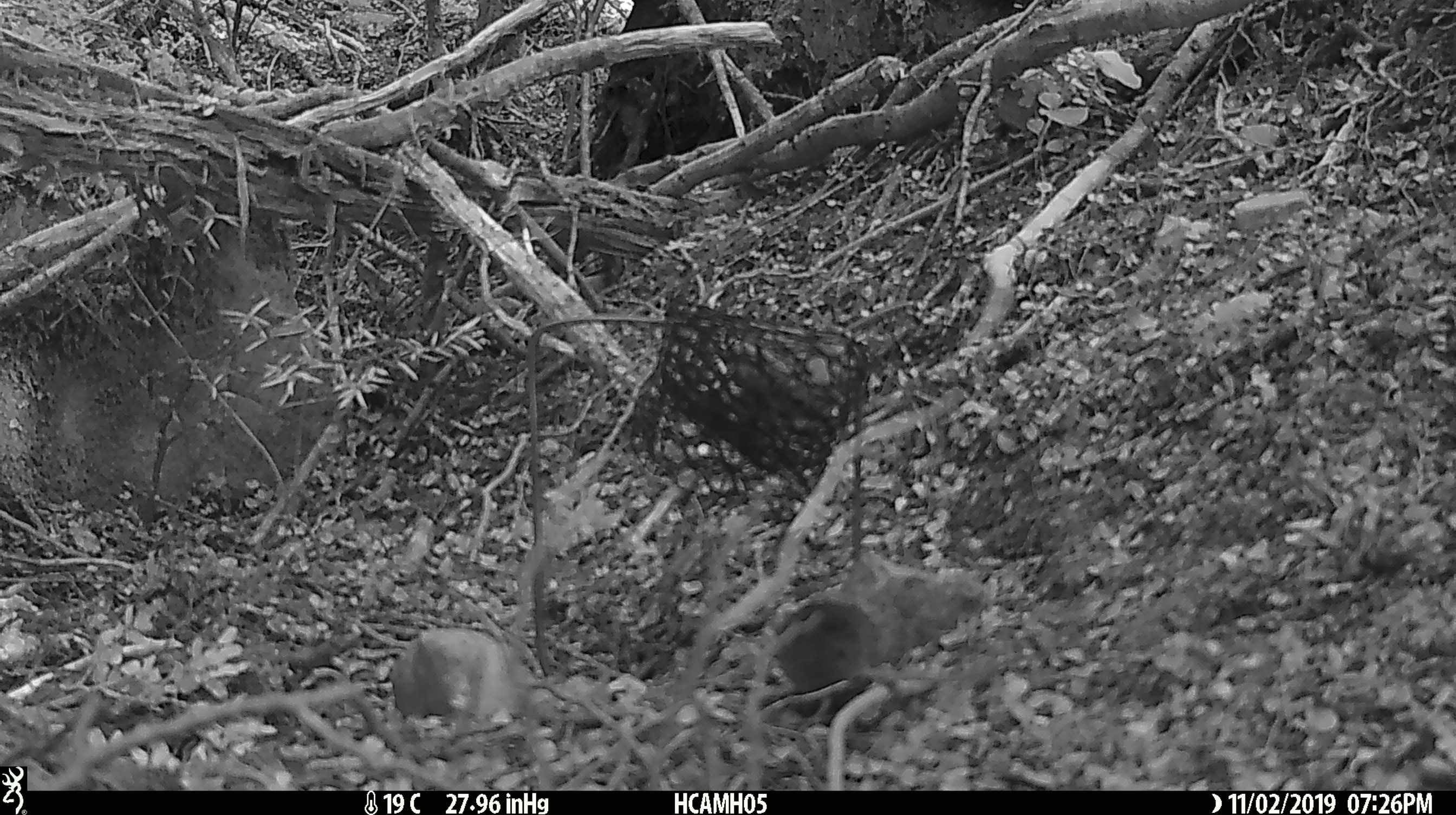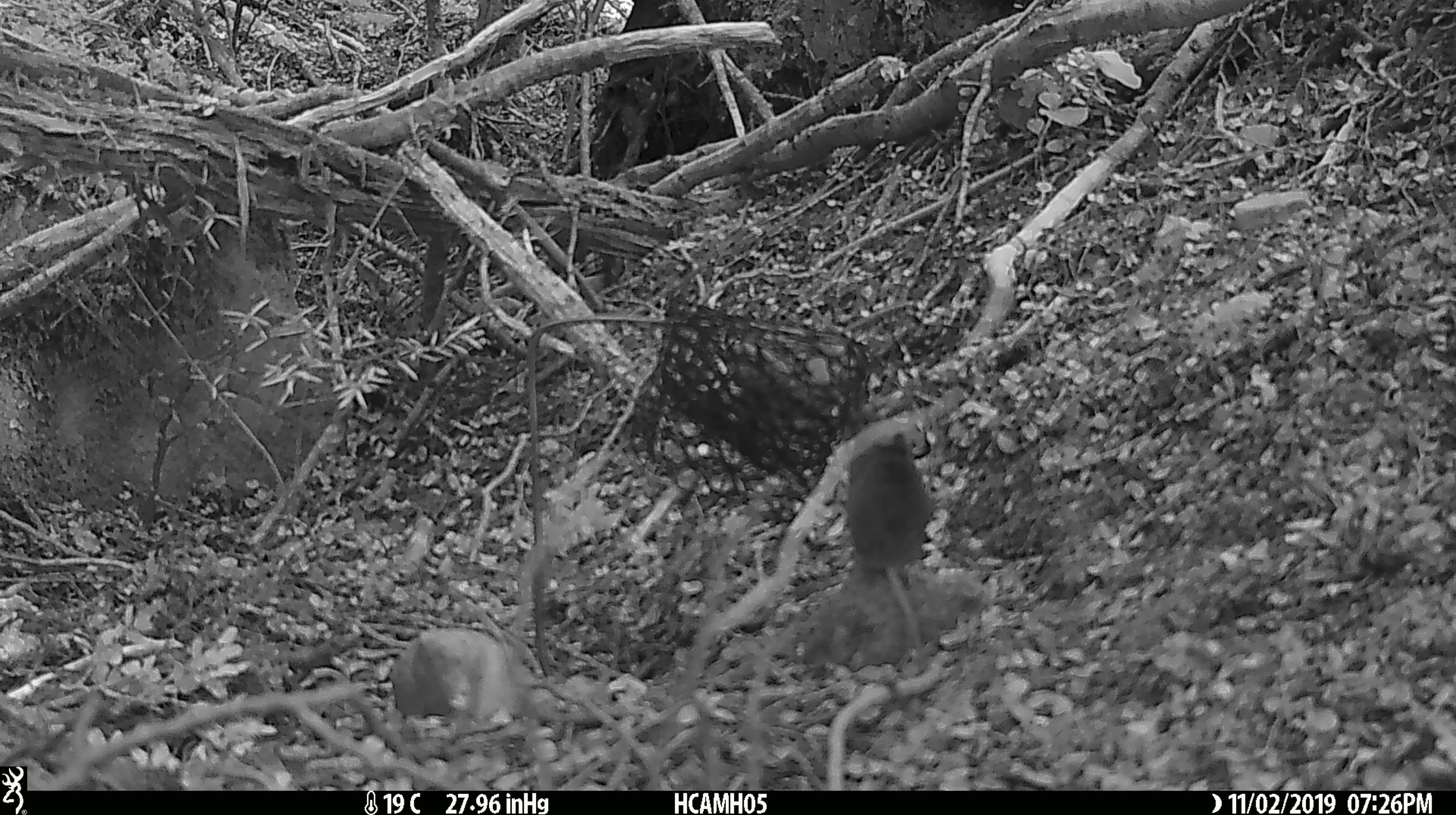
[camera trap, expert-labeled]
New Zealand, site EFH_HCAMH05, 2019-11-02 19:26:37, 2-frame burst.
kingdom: Animalia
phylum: Chordata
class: Mammalia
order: Rodentia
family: Muridae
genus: Mus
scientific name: Mus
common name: mouse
Mouse (Mus).